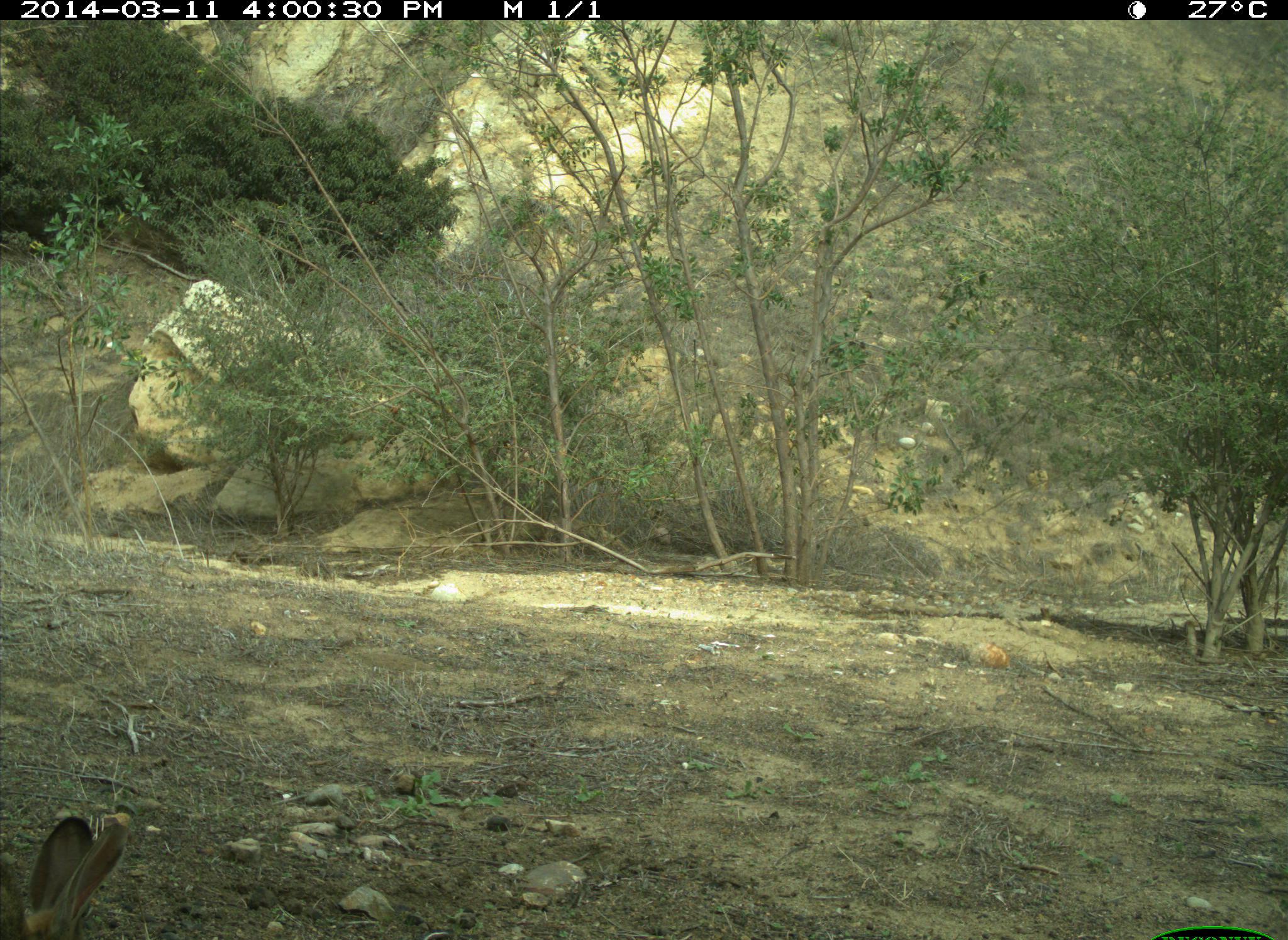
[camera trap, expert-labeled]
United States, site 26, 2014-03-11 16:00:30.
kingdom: Animalia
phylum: Chordata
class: Mammalia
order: Lagomorpha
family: Leporidae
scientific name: Leporidae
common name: rabbits and hares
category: rabbit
Rabbit (rabbits and hares) (Leporidae).